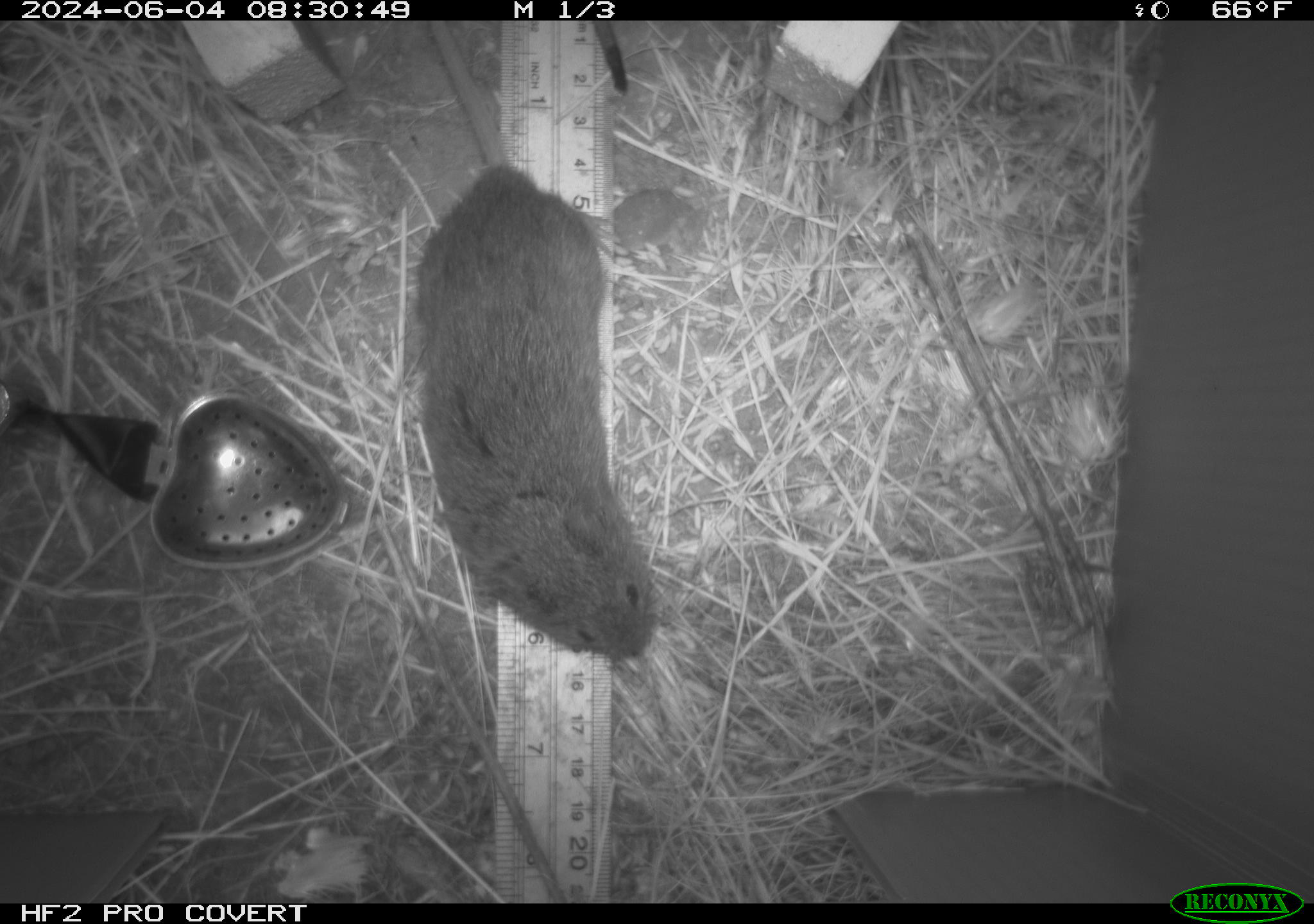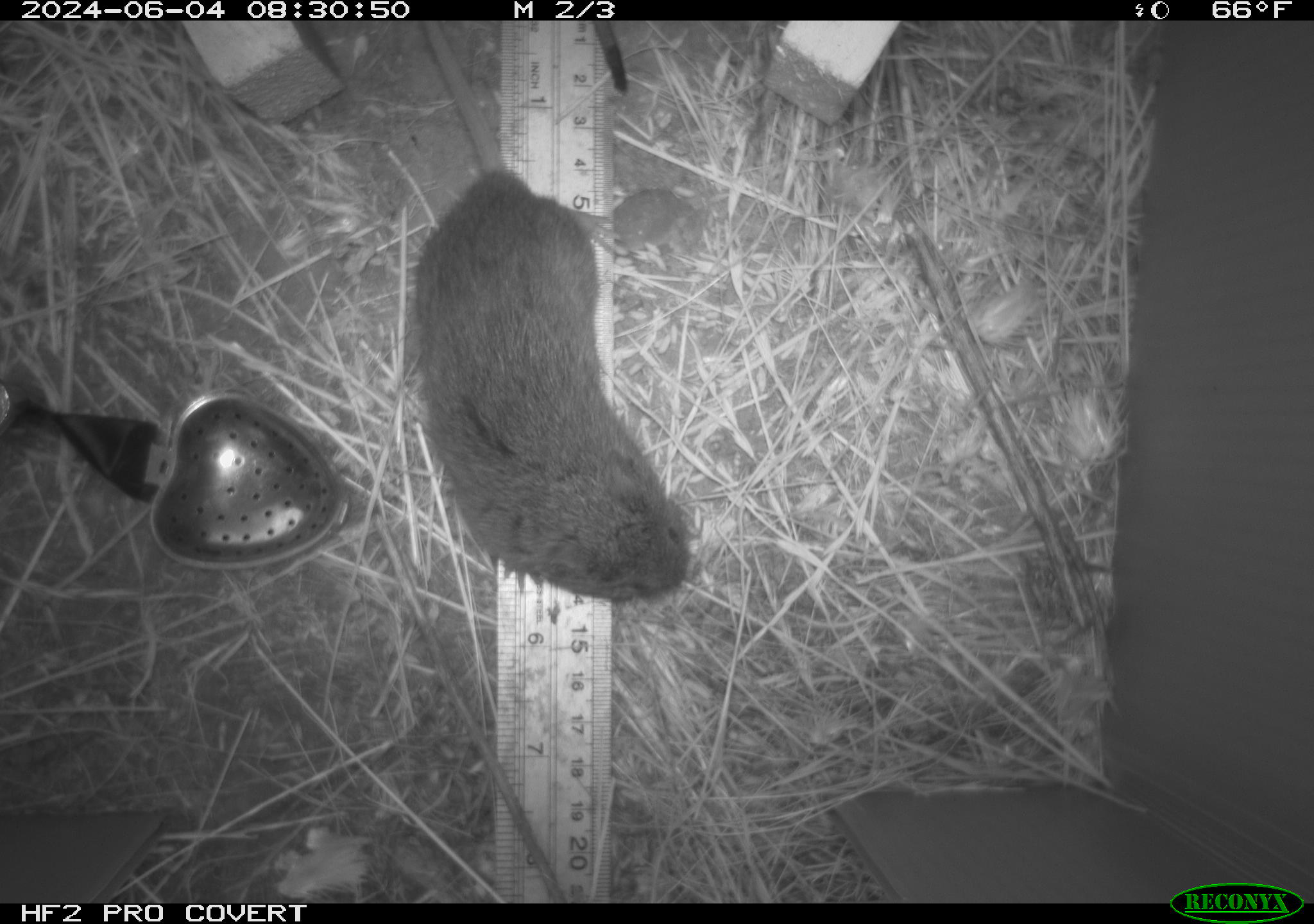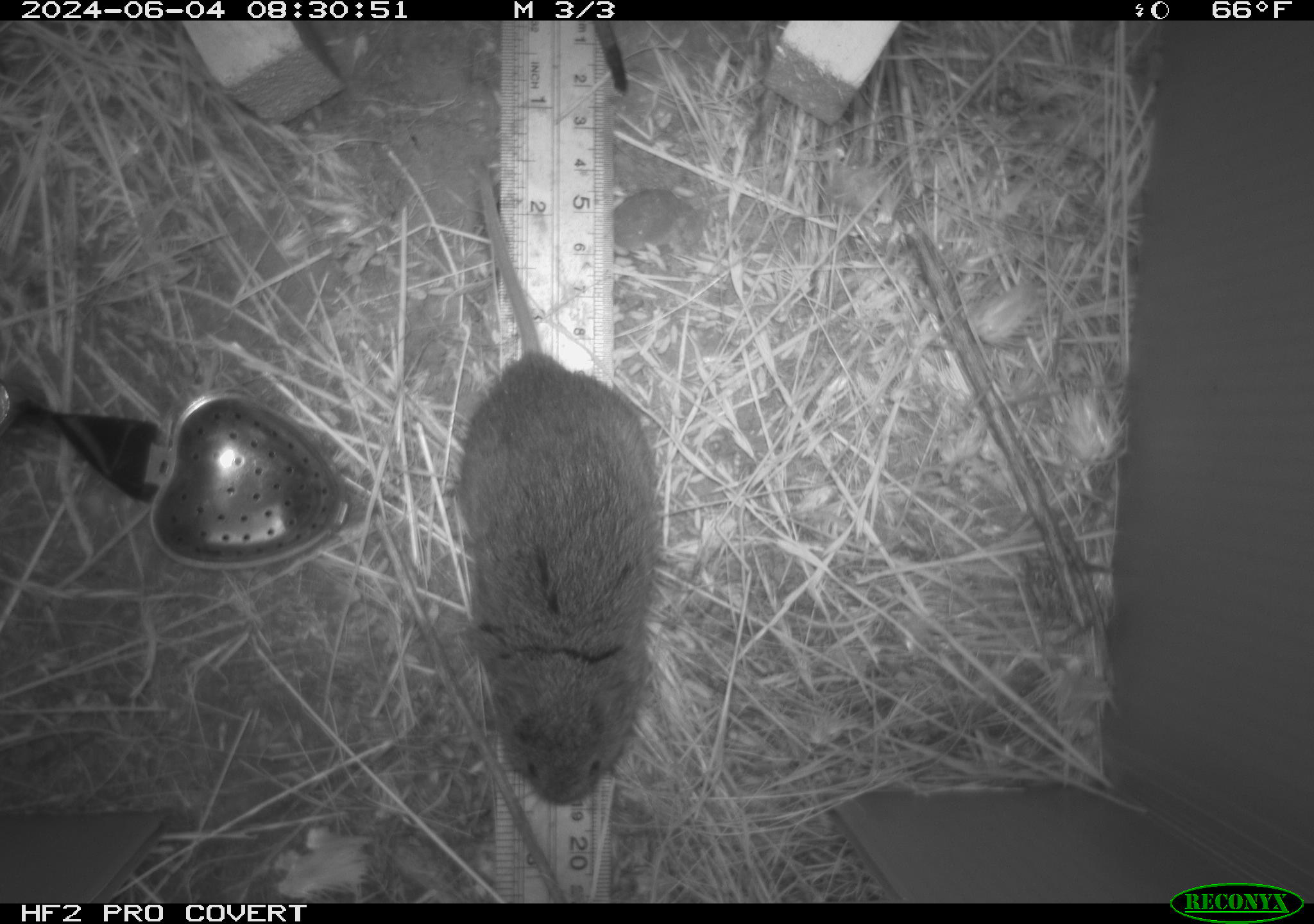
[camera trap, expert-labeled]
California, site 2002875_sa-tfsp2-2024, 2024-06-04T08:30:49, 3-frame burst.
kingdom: Animalia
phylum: Chordata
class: Mammalia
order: Rodentia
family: Cricetidae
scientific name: Arvicolinae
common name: voles, lemmings, and muskrats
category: arvicolinae subfamily